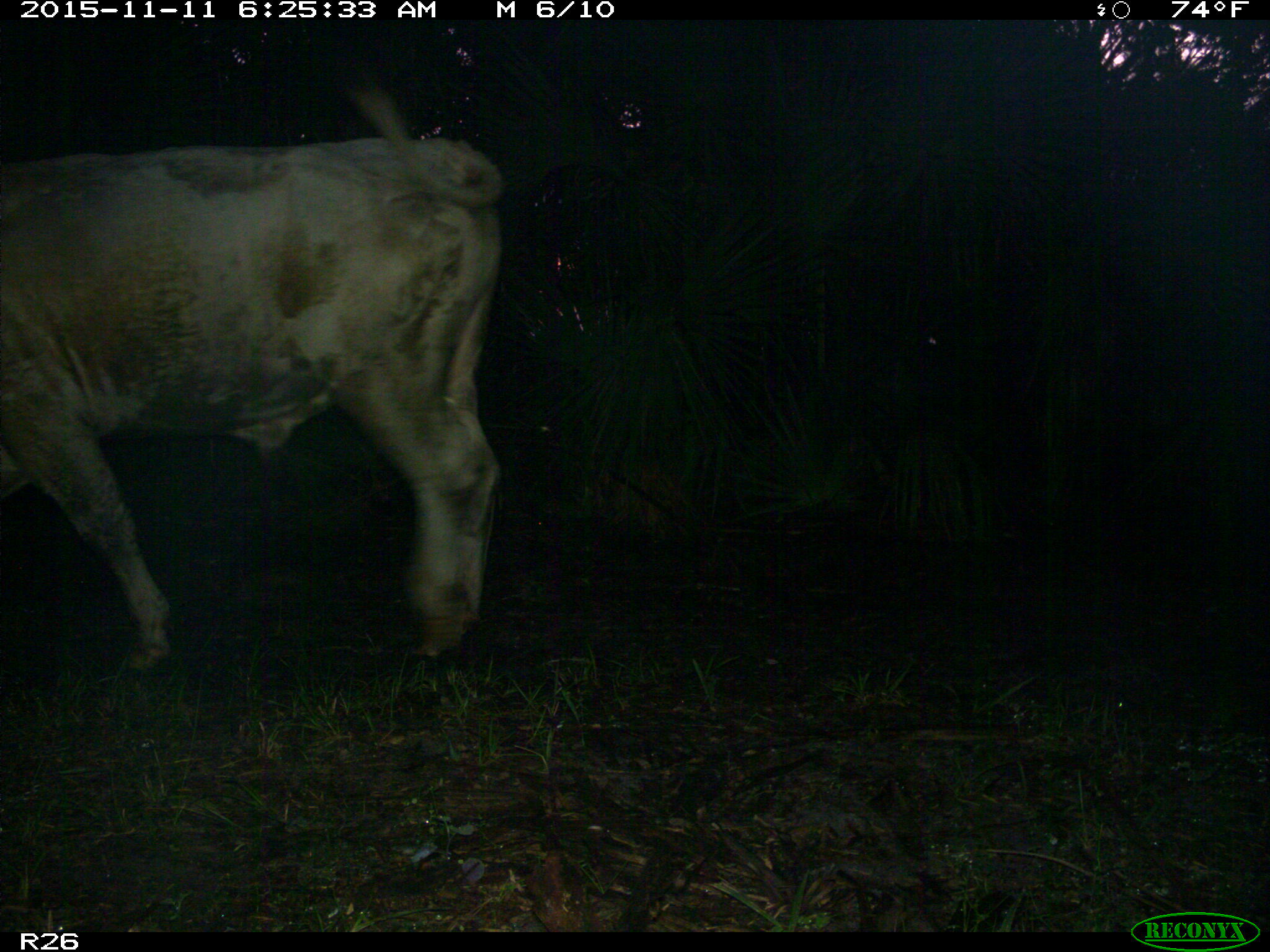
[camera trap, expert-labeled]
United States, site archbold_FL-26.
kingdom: Animalia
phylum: Chordata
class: Mammalia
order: Artiodactyla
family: Bovidae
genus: Bos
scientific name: Bos taurus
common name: domestic cow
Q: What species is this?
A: Bos taurus (domestic cow).